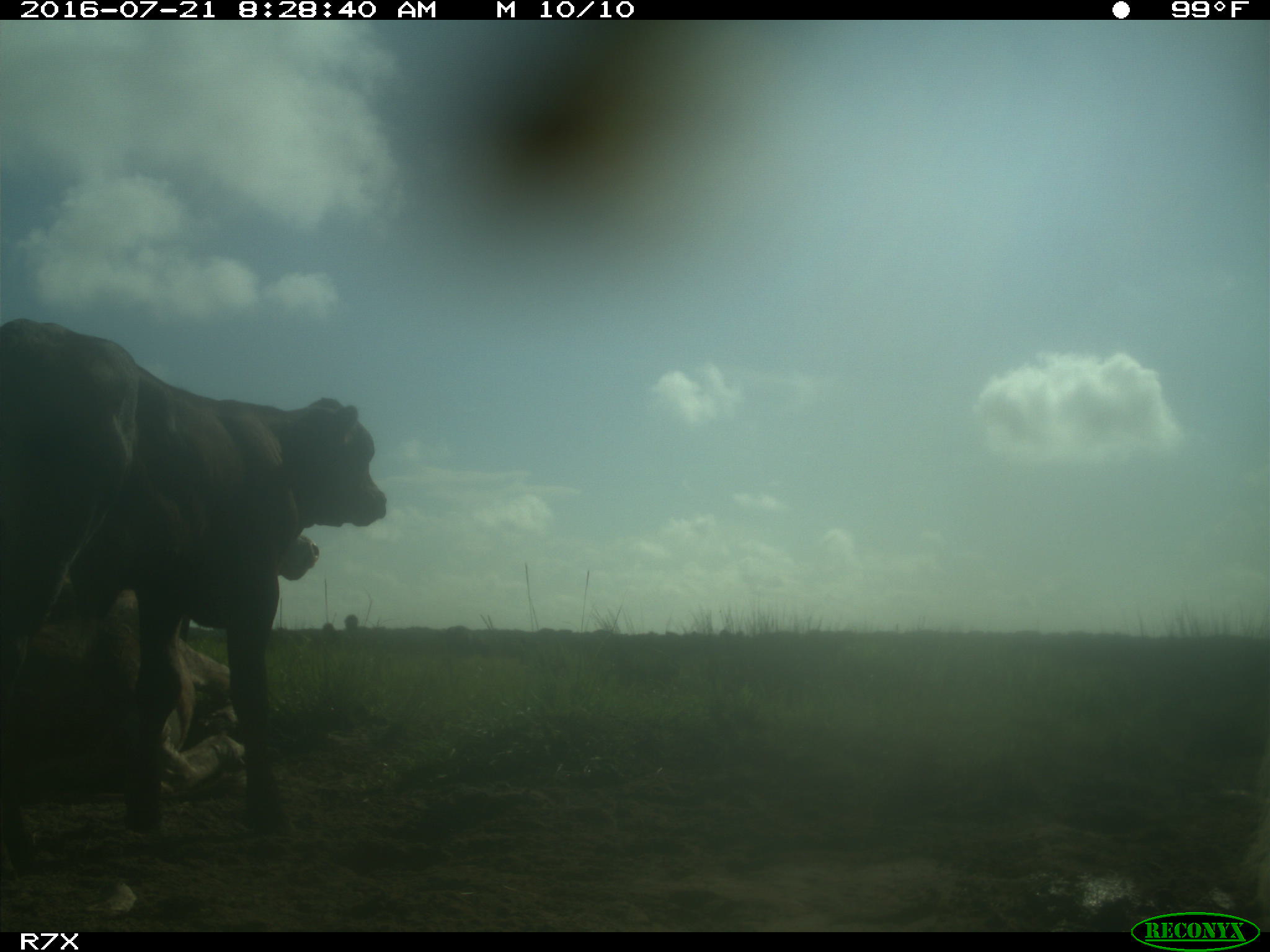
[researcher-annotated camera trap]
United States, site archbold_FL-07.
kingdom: Animalia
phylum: Chordata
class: Mammalia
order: Artiodactyla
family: Bovidae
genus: Bos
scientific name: Bos taurus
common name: domestic cow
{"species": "Bos taurus (domestic cow)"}